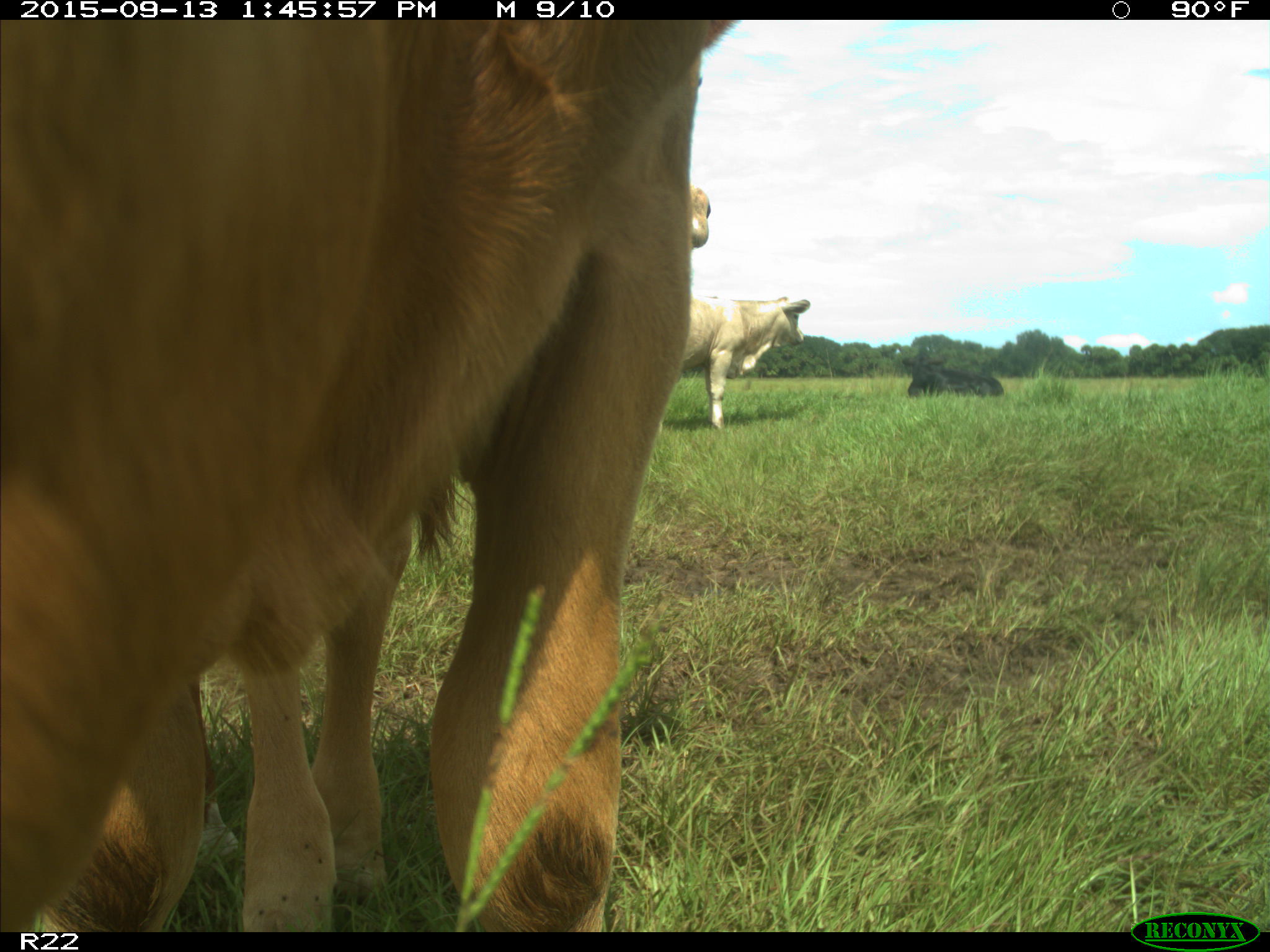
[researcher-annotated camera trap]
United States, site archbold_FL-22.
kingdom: Animalia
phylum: Chordata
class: Mammalia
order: Artiodactyla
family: Bovidae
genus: Bos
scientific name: Bos taurus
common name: domestic cow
Bos taurus (domestic cow).